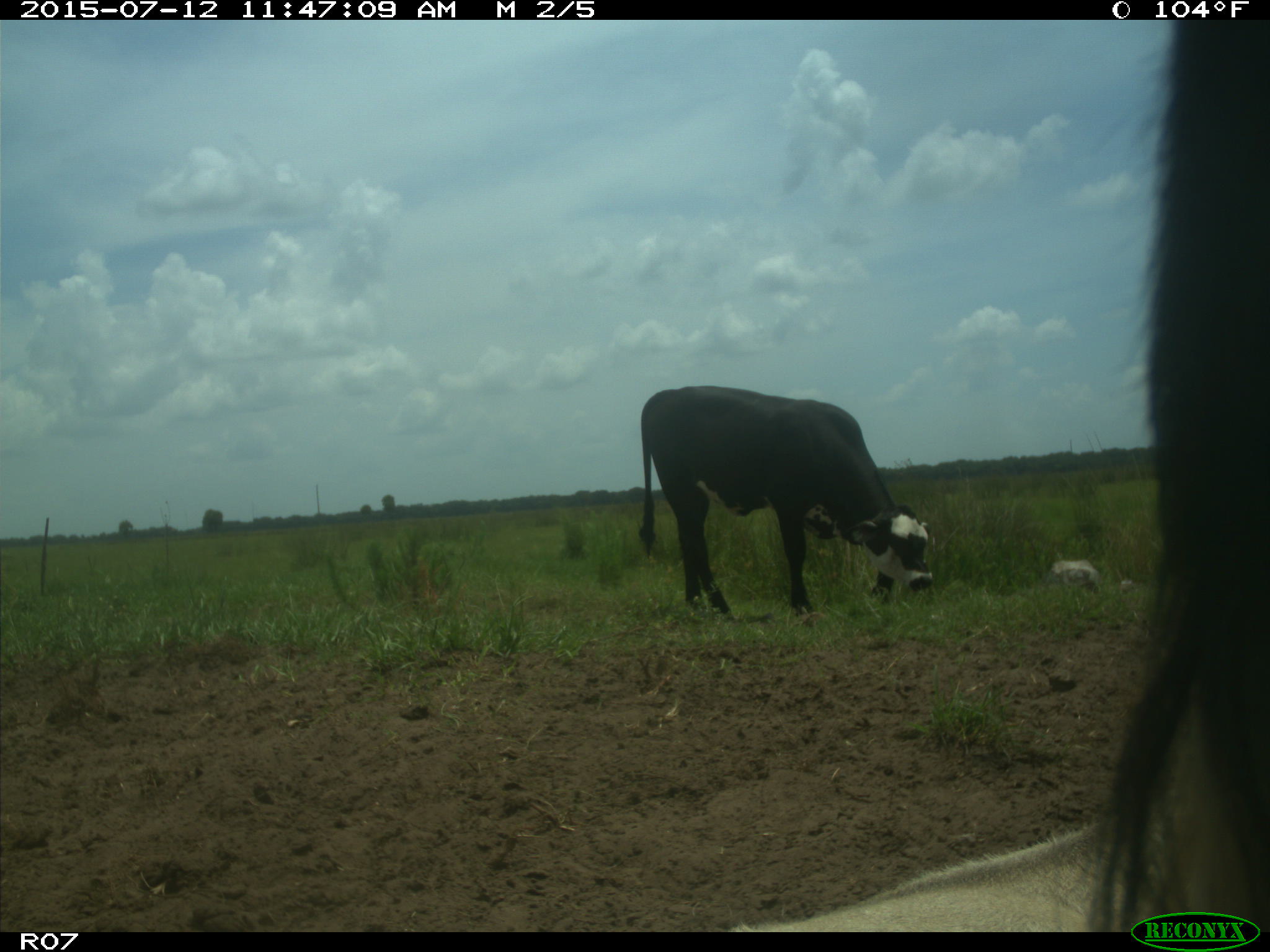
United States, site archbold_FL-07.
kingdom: Animalia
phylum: Chordata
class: Mammalia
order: Artiodactyla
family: Bovidae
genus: Bos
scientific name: Bos taurus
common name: domestic cow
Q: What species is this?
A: Bos taurus (domestic cow).